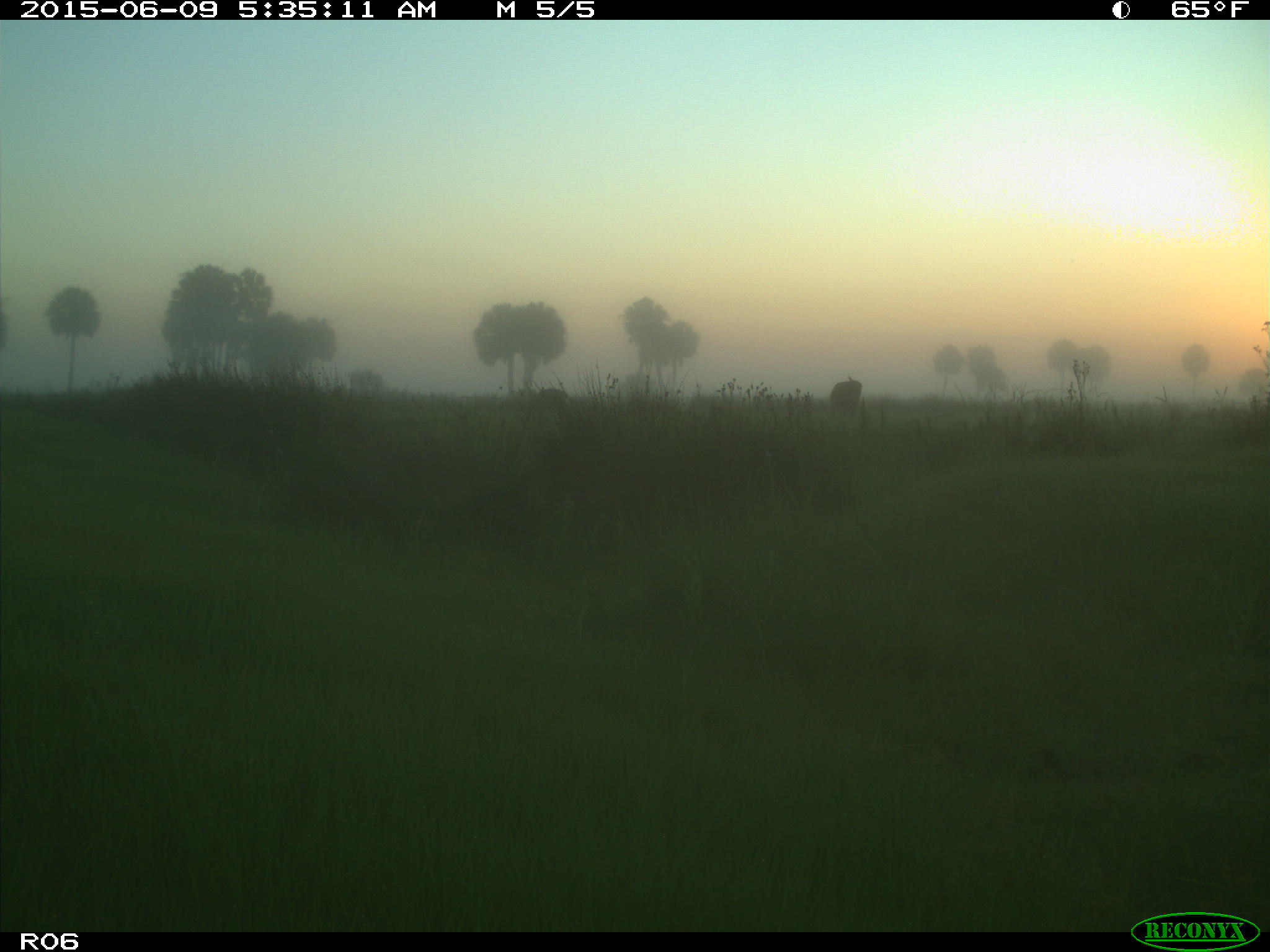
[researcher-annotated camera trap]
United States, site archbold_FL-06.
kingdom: Animalia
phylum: Chordata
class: Mammalia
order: Artiodactyla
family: Bovidae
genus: Bos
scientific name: Bos taurus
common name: domestic cow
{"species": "Bos taurus (domestic cow)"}